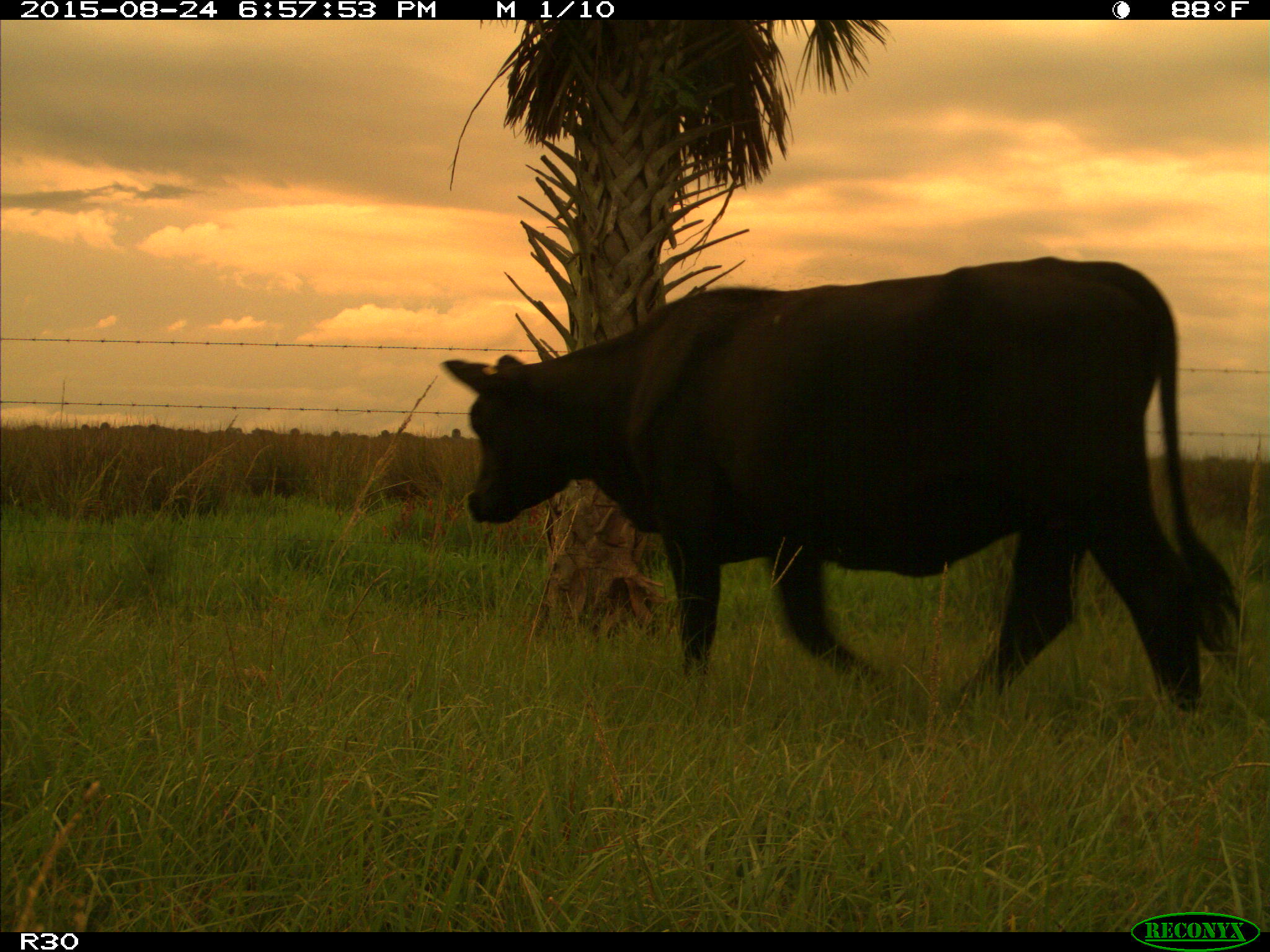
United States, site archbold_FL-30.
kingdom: Animalia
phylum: Chordata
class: Mammalia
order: Artiodactyla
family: Bovidae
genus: Bos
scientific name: Bos taurus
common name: domestic cow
Bos taurus (domestic cow).